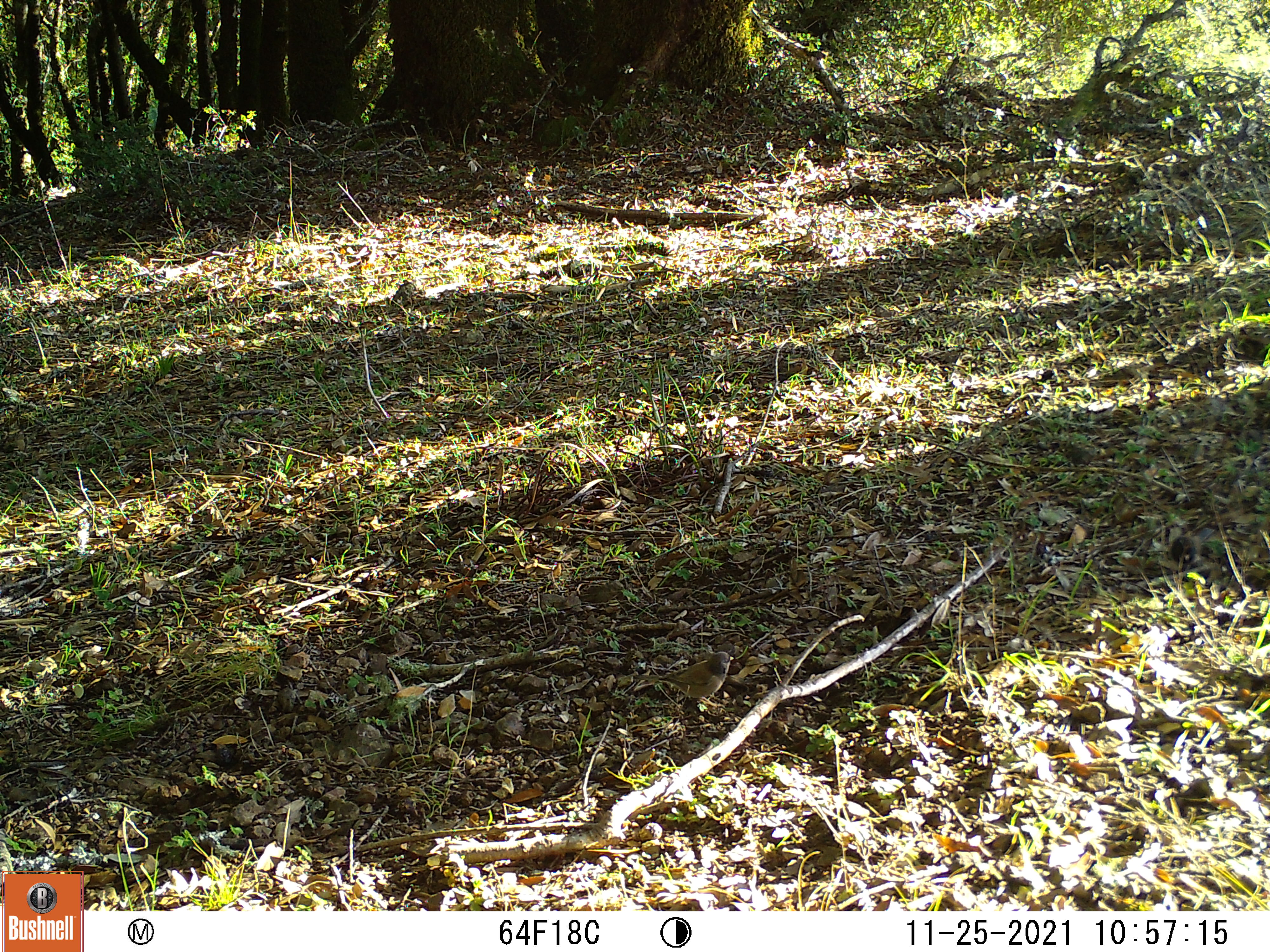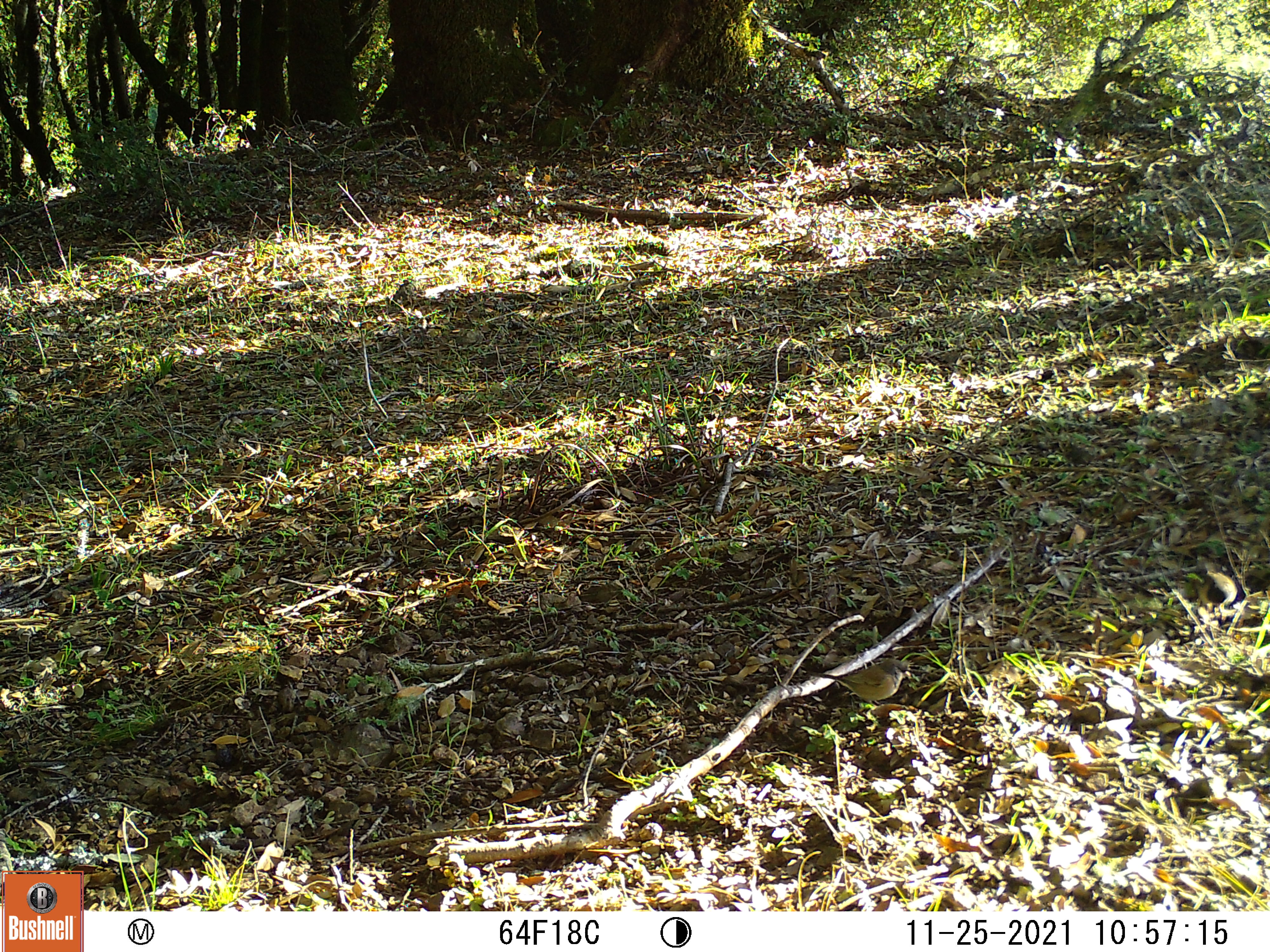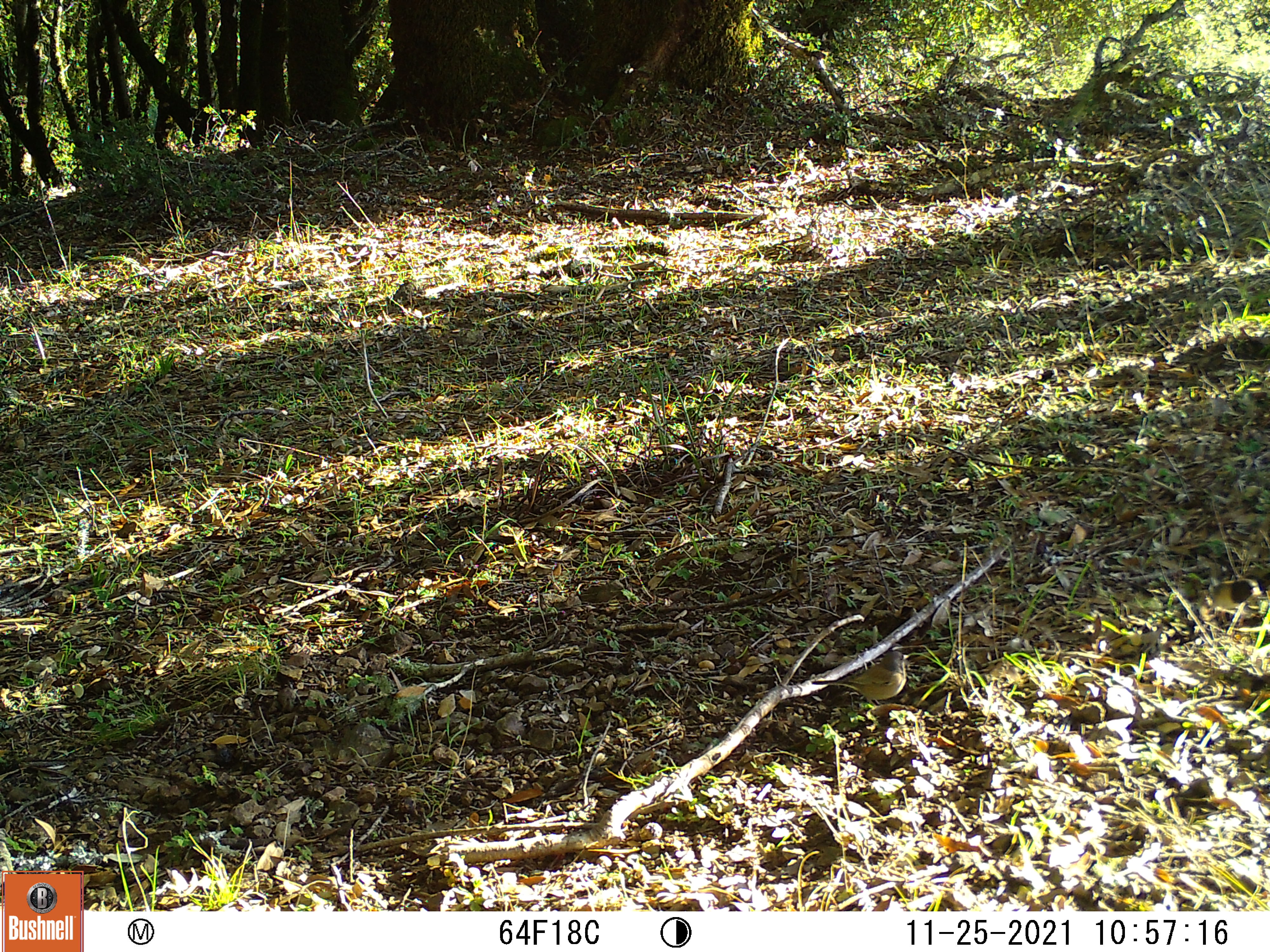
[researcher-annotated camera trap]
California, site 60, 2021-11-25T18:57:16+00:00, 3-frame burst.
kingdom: Animalia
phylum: Chordata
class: Aves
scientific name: Aves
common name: bird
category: unknown bird